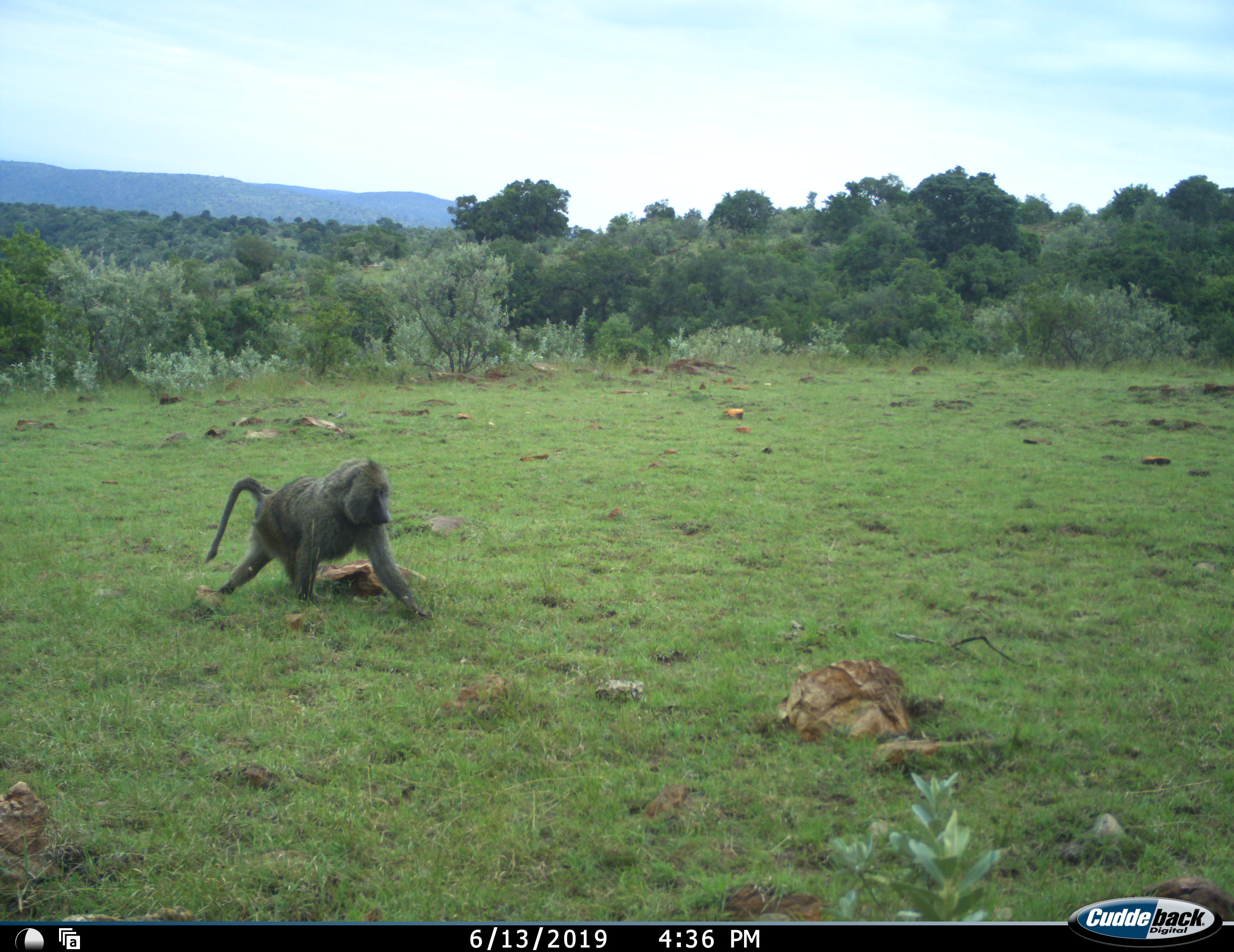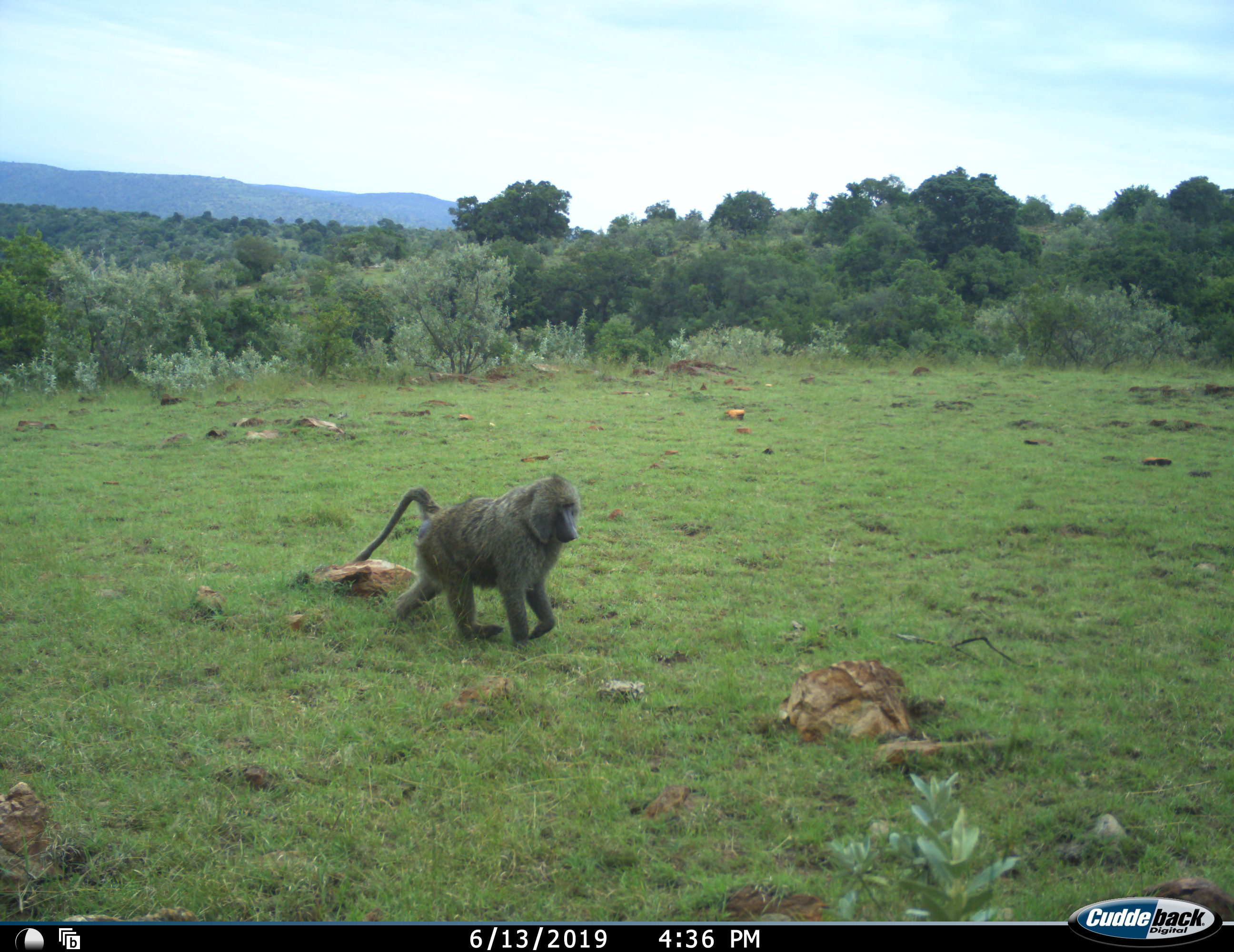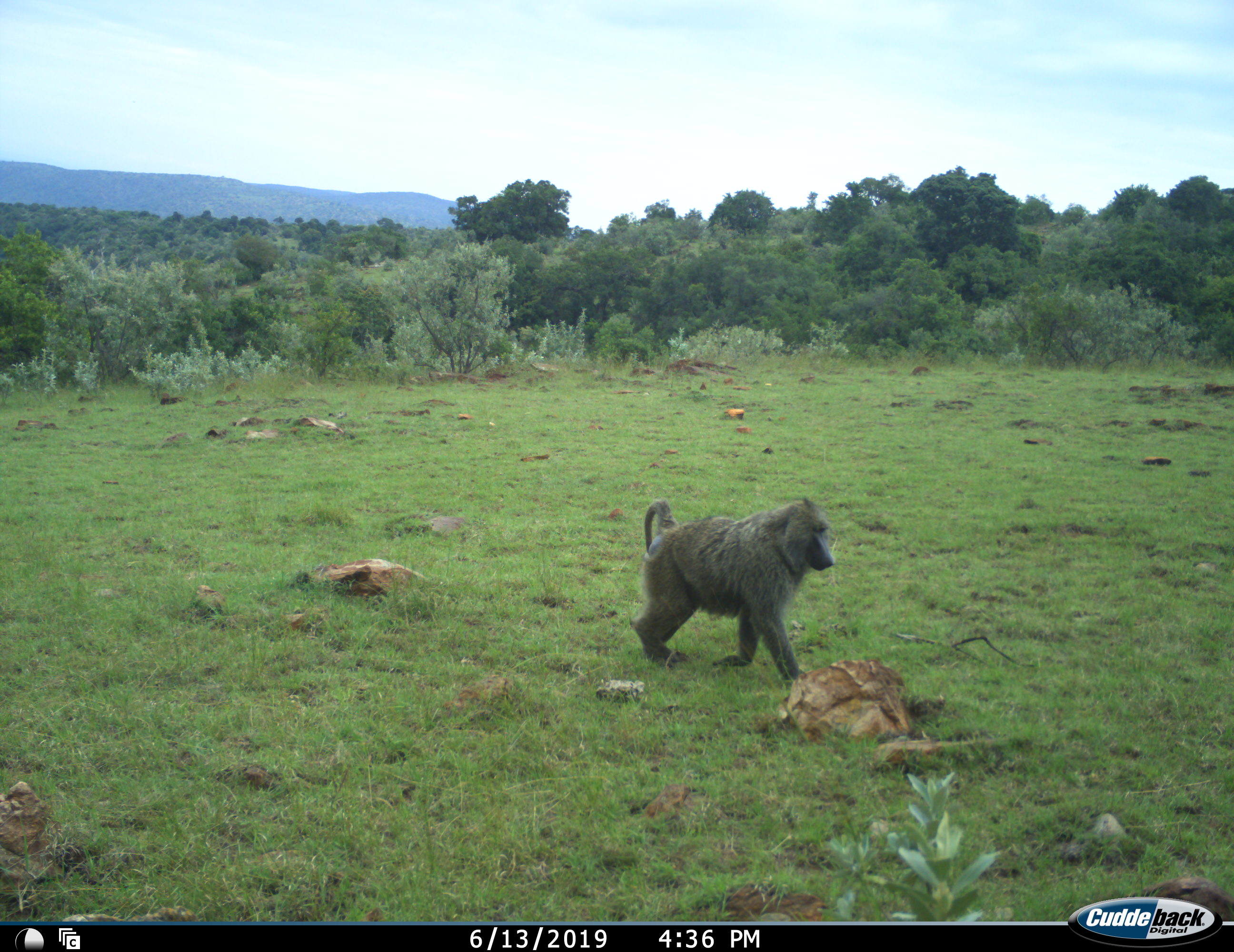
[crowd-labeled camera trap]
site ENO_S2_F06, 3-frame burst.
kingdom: Animalia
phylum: Chordata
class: Mammalia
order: Primates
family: Cercopithecidae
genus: Papio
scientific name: Papio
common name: baboon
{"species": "baboon (Papio)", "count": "1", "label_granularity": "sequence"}